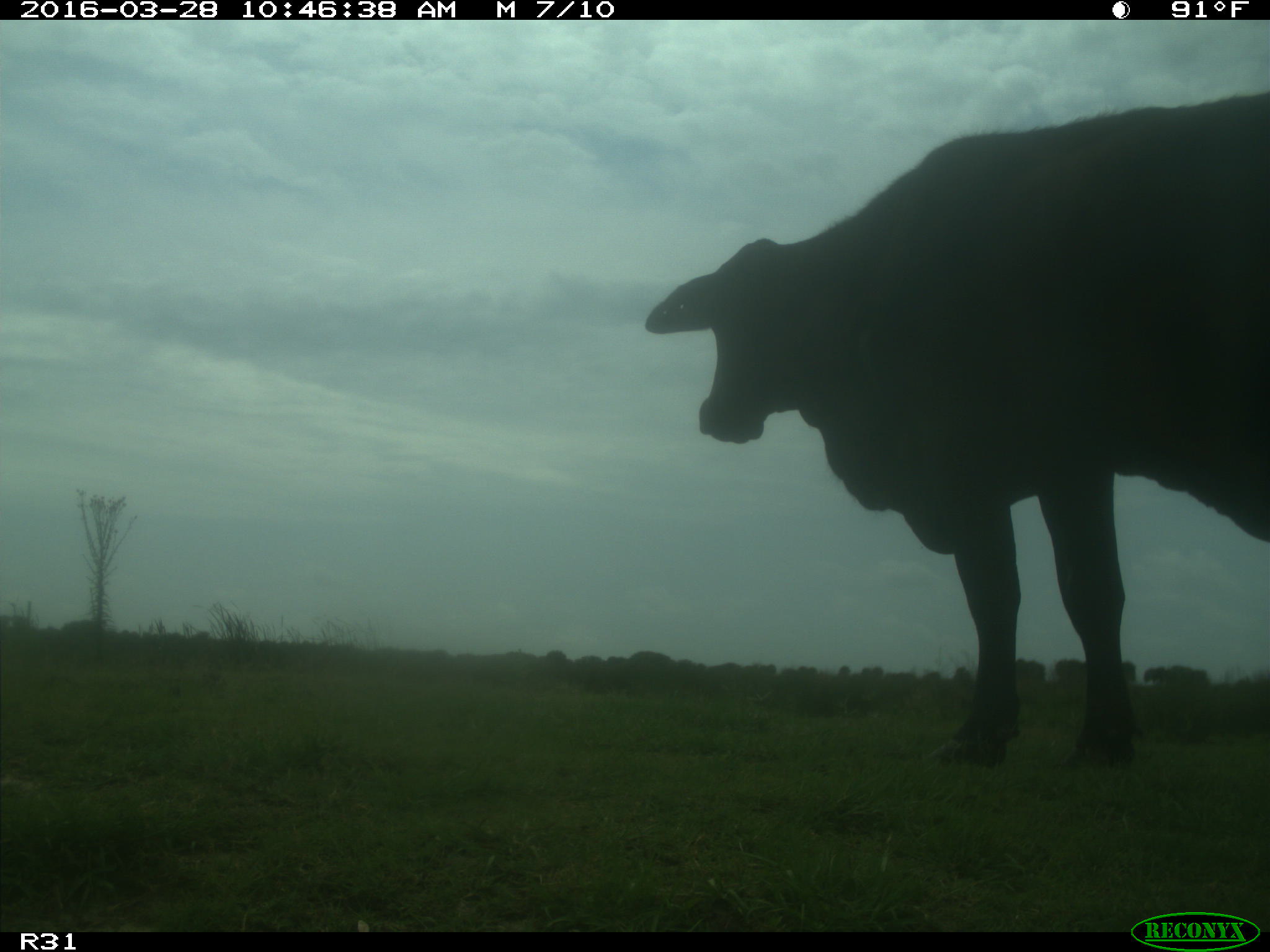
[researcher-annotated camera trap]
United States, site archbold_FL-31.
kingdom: Animalia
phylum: Chordata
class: Mammalia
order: Artiodactyla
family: Bovidae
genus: Bos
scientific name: Bos taurus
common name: domestic cow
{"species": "Bos taurus (domestic cow)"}